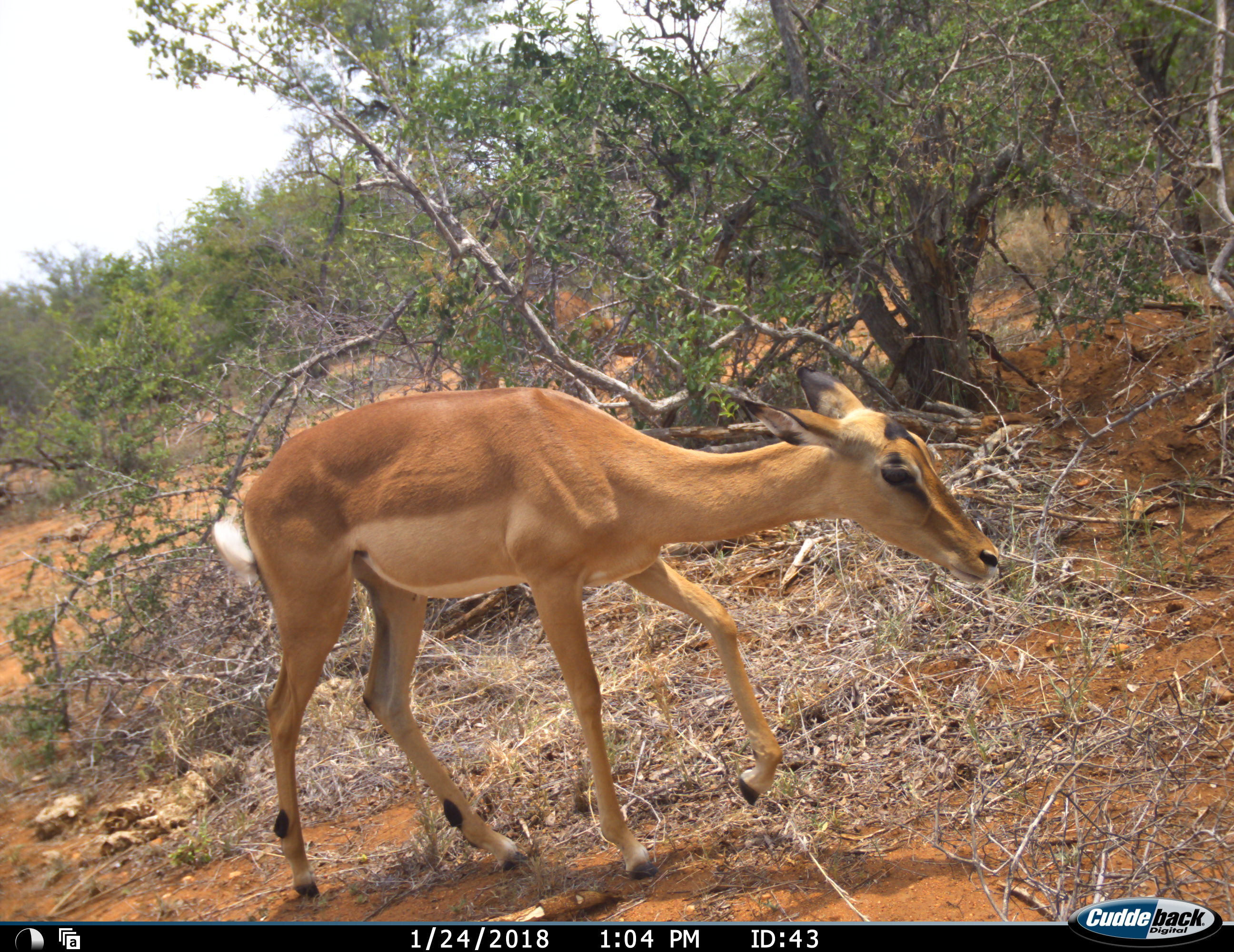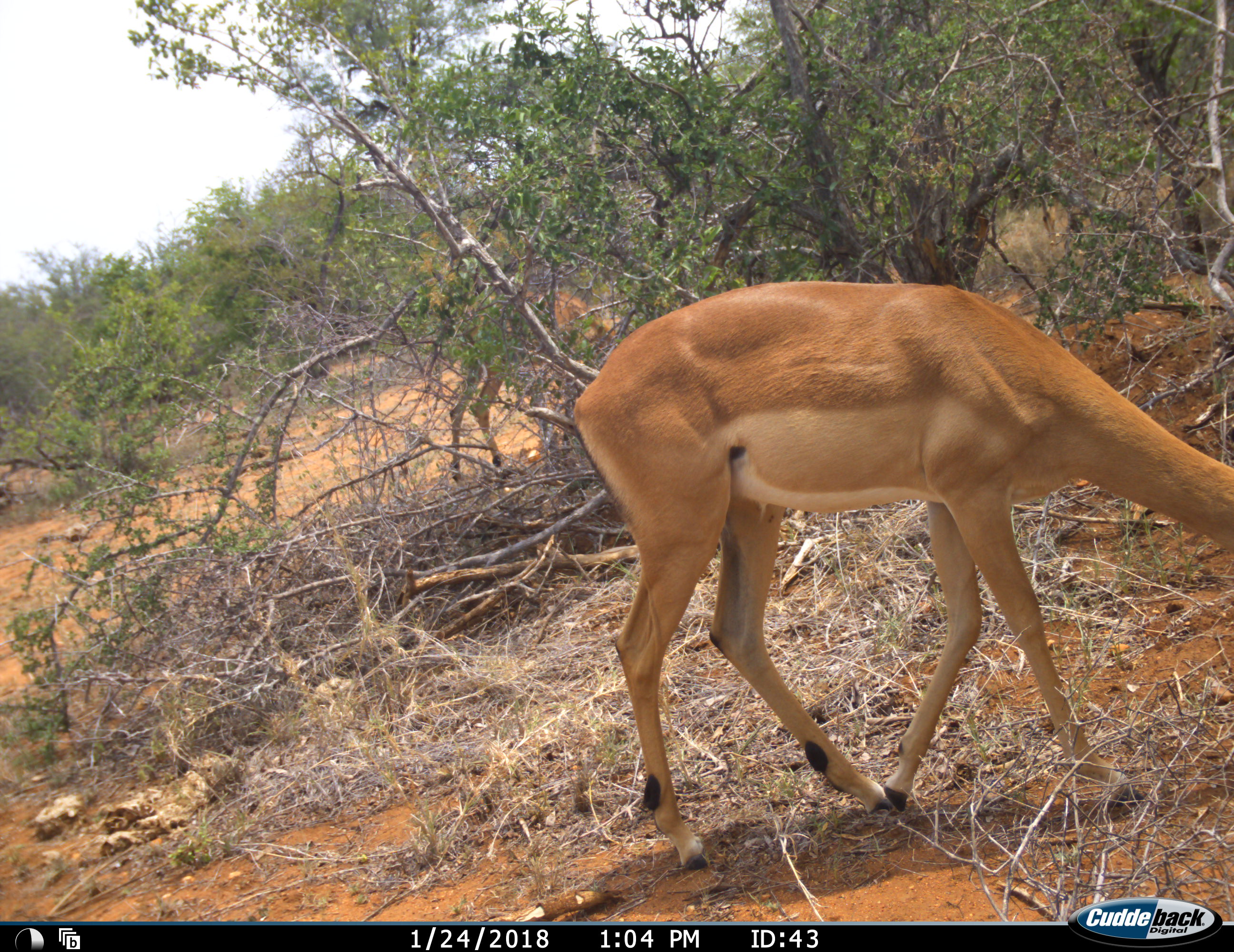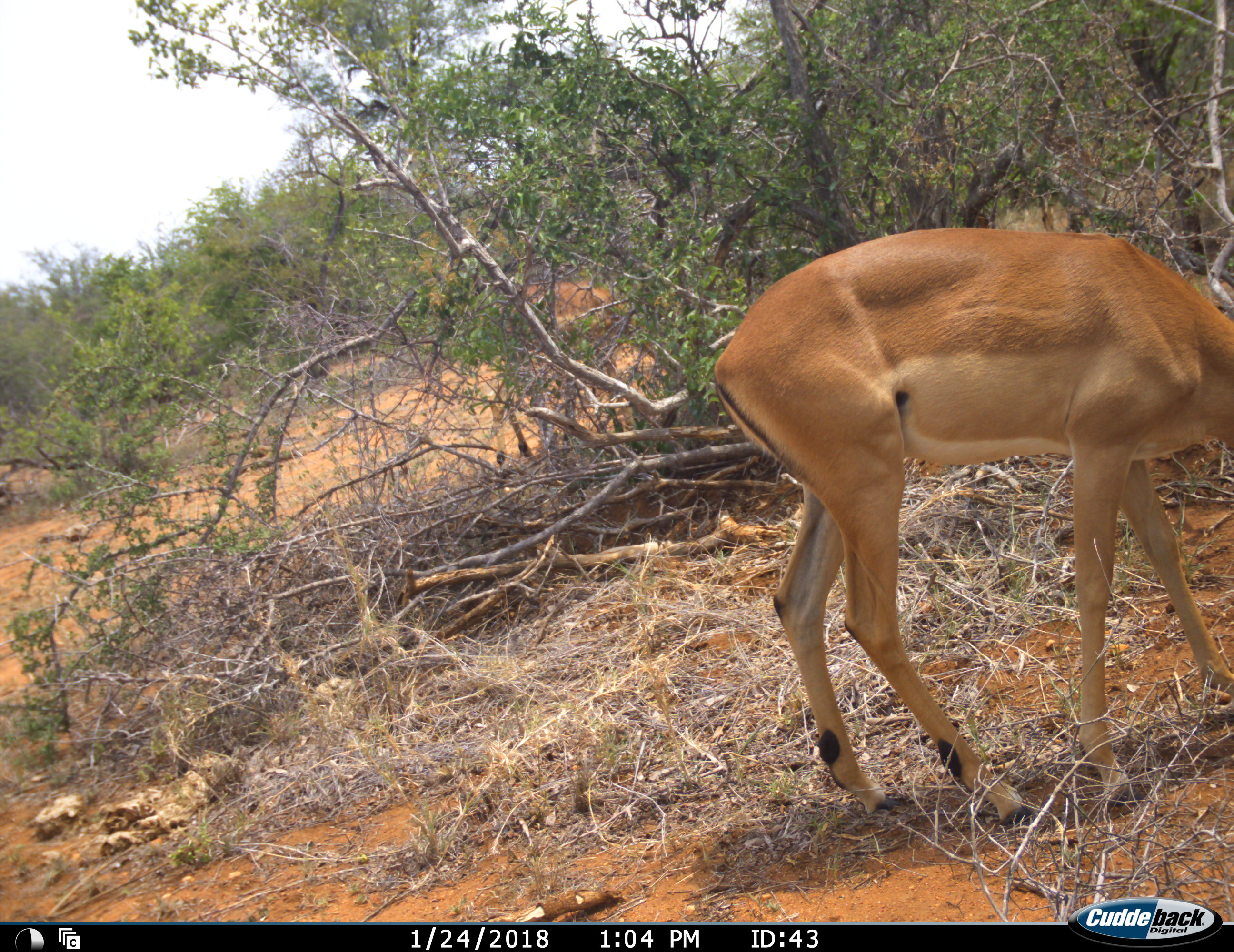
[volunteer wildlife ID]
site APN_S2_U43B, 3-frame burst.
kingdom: Animalia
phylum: Chordata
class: Mammalia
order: Artiodactyla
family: Bovidae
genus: Aepyceros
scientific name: Aepyceros melampus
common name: impala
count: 2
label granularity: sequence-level